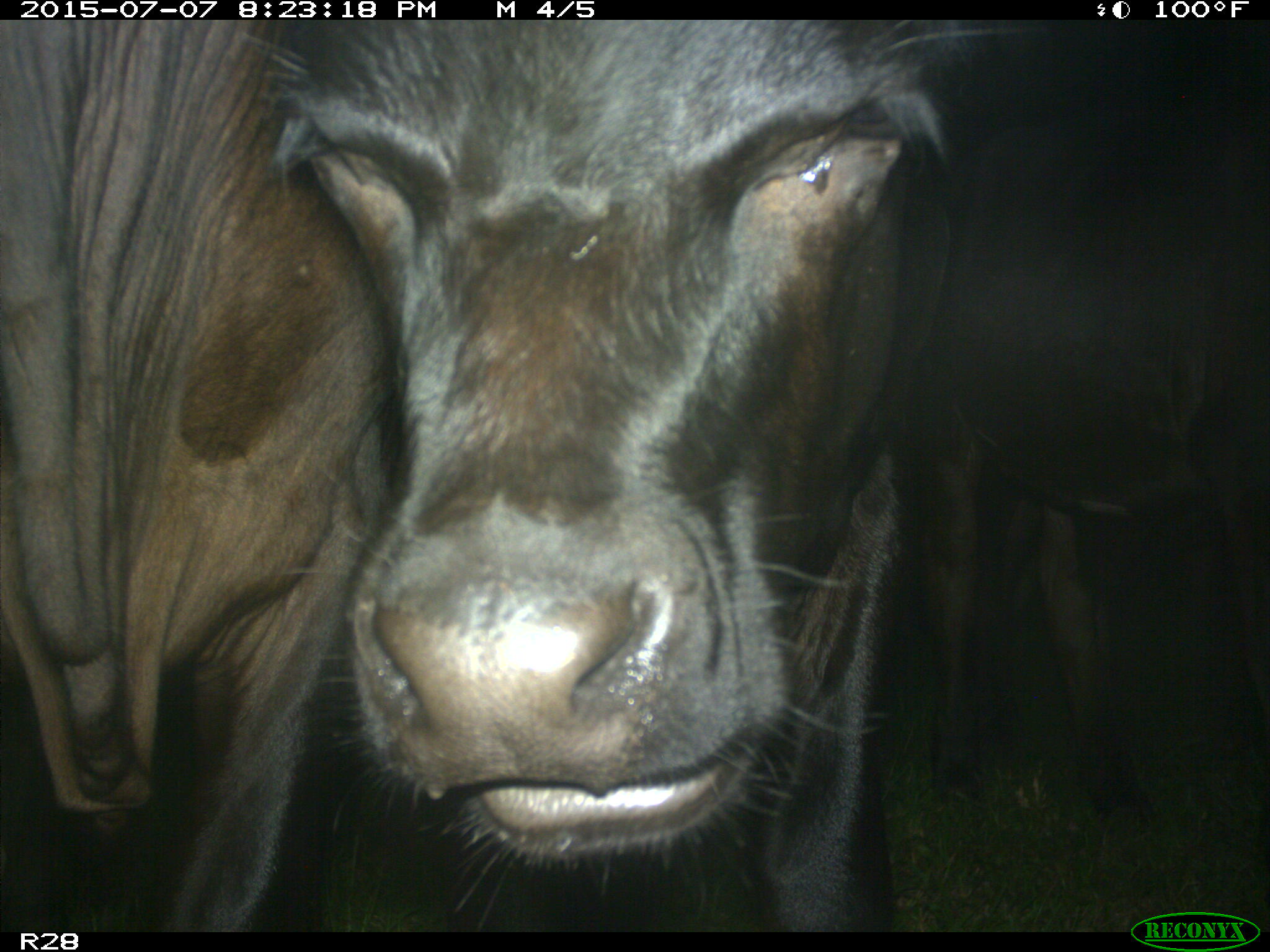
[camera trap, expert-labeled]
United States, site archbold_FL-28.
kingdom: Animalia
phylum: Chordata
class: Mammalia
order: Artiodactyla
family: Bovidae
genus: Bos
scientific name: Bos taurus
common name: domestic cow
Bos taurus (domestic cow).